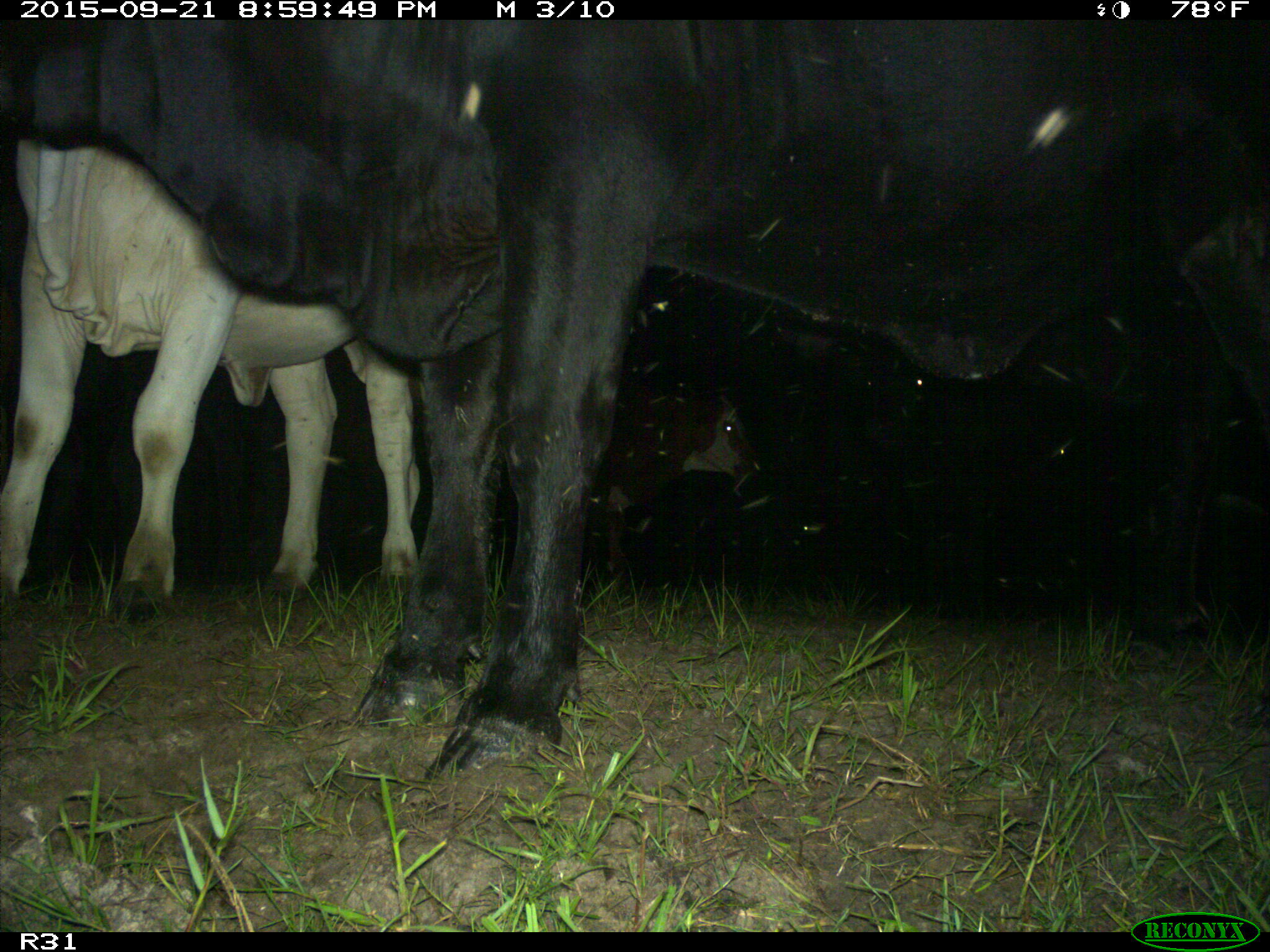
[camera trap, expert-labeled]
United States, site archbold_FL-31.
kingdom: Animalia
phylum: Chordata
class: Mammalia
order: Artiodactyla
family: Bovidae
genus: Bos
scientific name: Bos taurus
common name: domestic cow